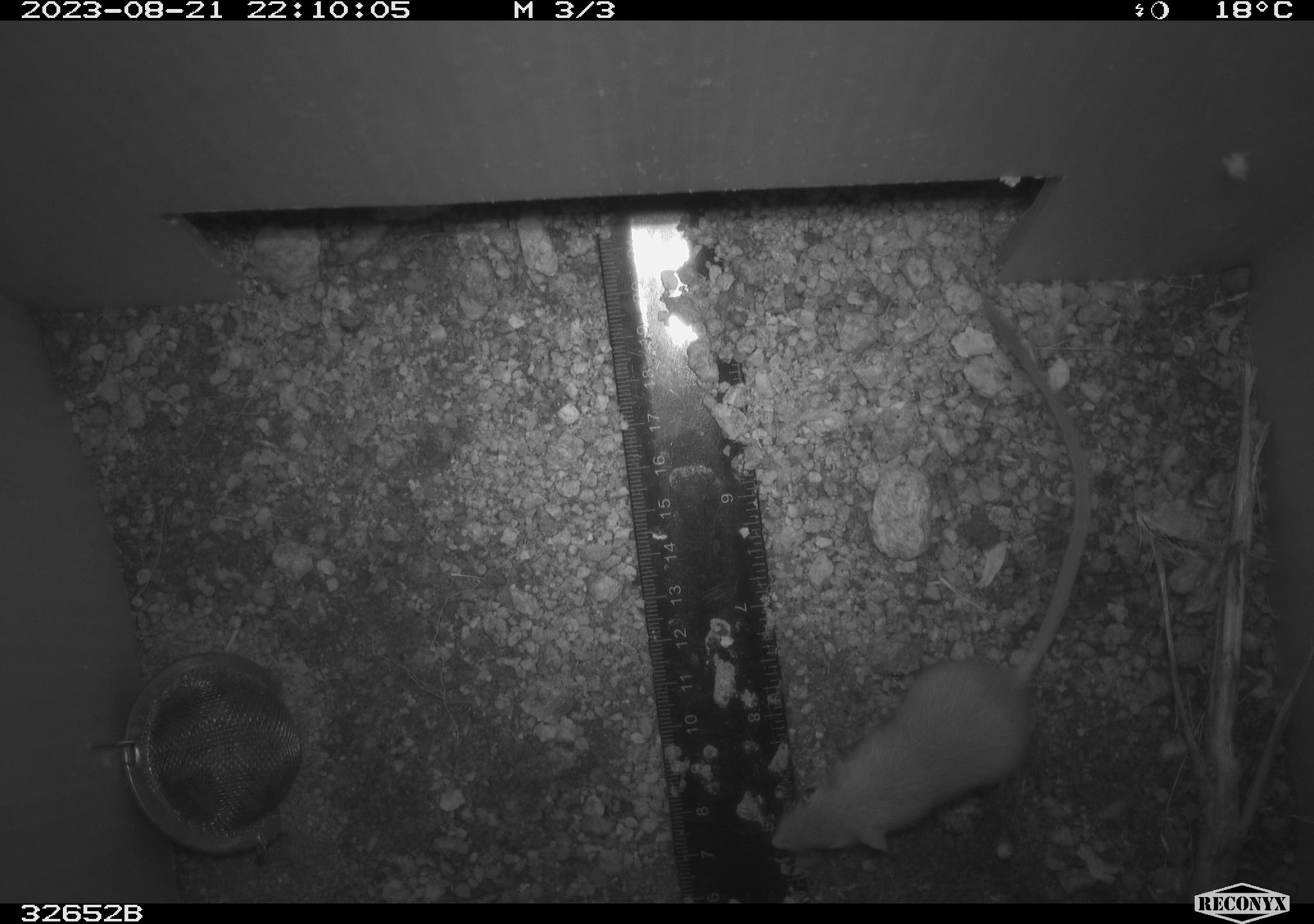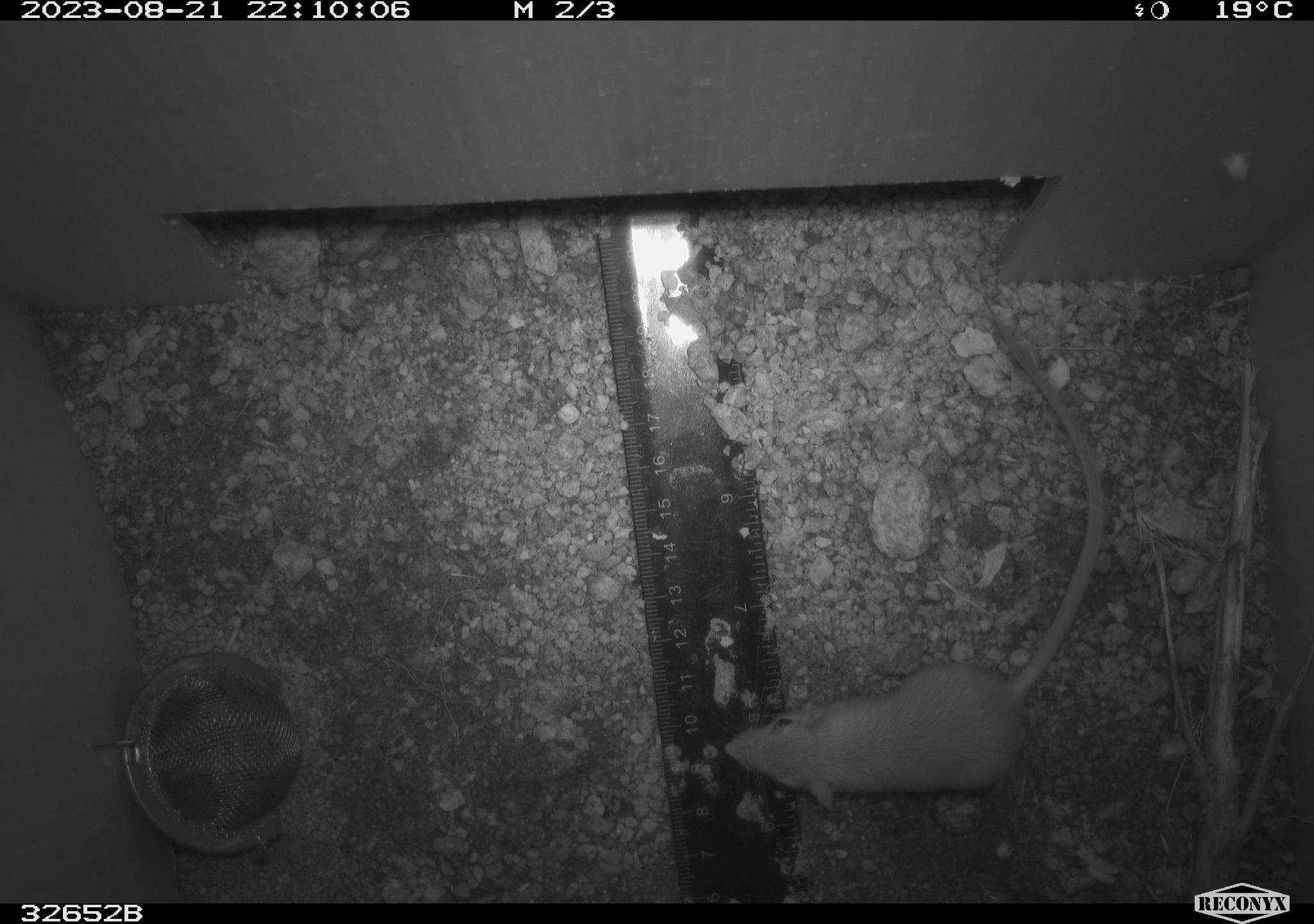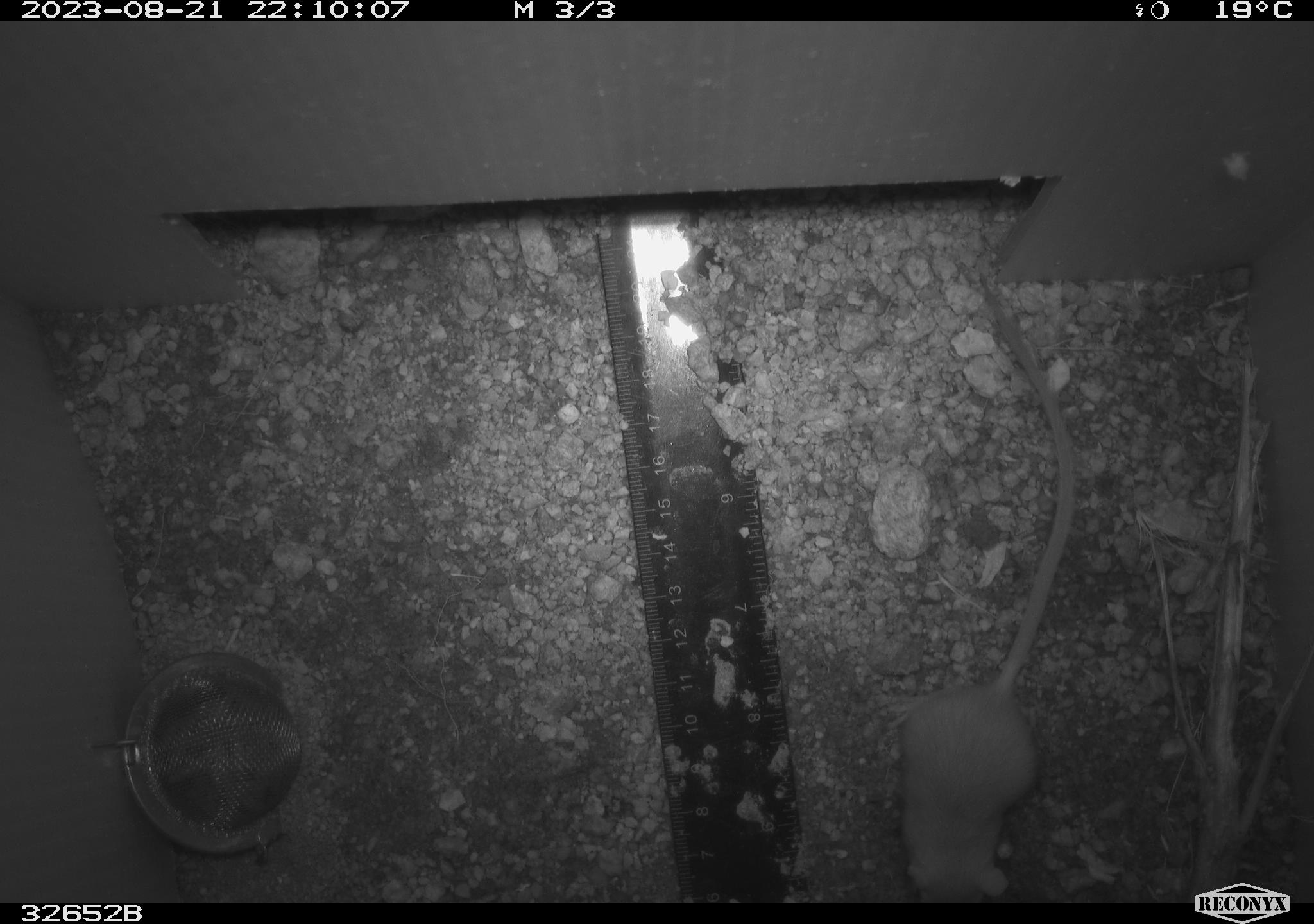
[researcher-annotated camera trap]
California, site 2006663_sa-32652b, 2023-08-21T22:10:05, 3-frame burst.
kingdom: Animalia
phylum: Chordata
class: Mammalia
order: Rodentia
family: Heteromyidae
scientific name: Heteromyidae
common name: kangaroo rats and pocket mice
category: heteromyidae family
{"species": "heteromyidae family (kangaroo rats and pocket mice) (Heteromyidae)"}